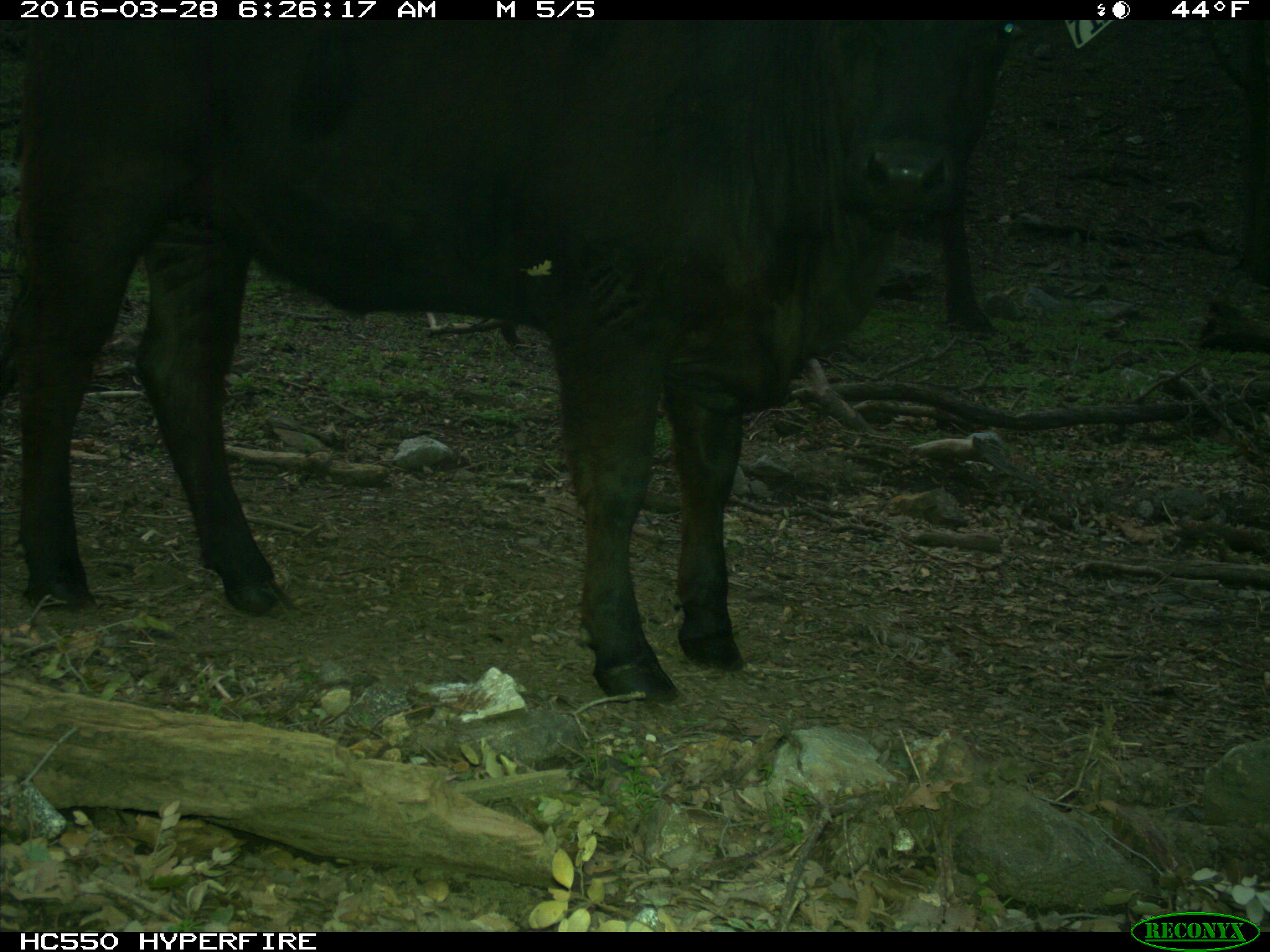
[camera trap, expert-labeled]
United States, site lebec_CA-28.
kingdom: Animalia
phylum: Chordata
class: Mammalia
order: Artiodactyla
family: Bovidae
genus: Bos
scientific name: Bos taurus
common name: domestic cow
Bos taurus (domestic cow).